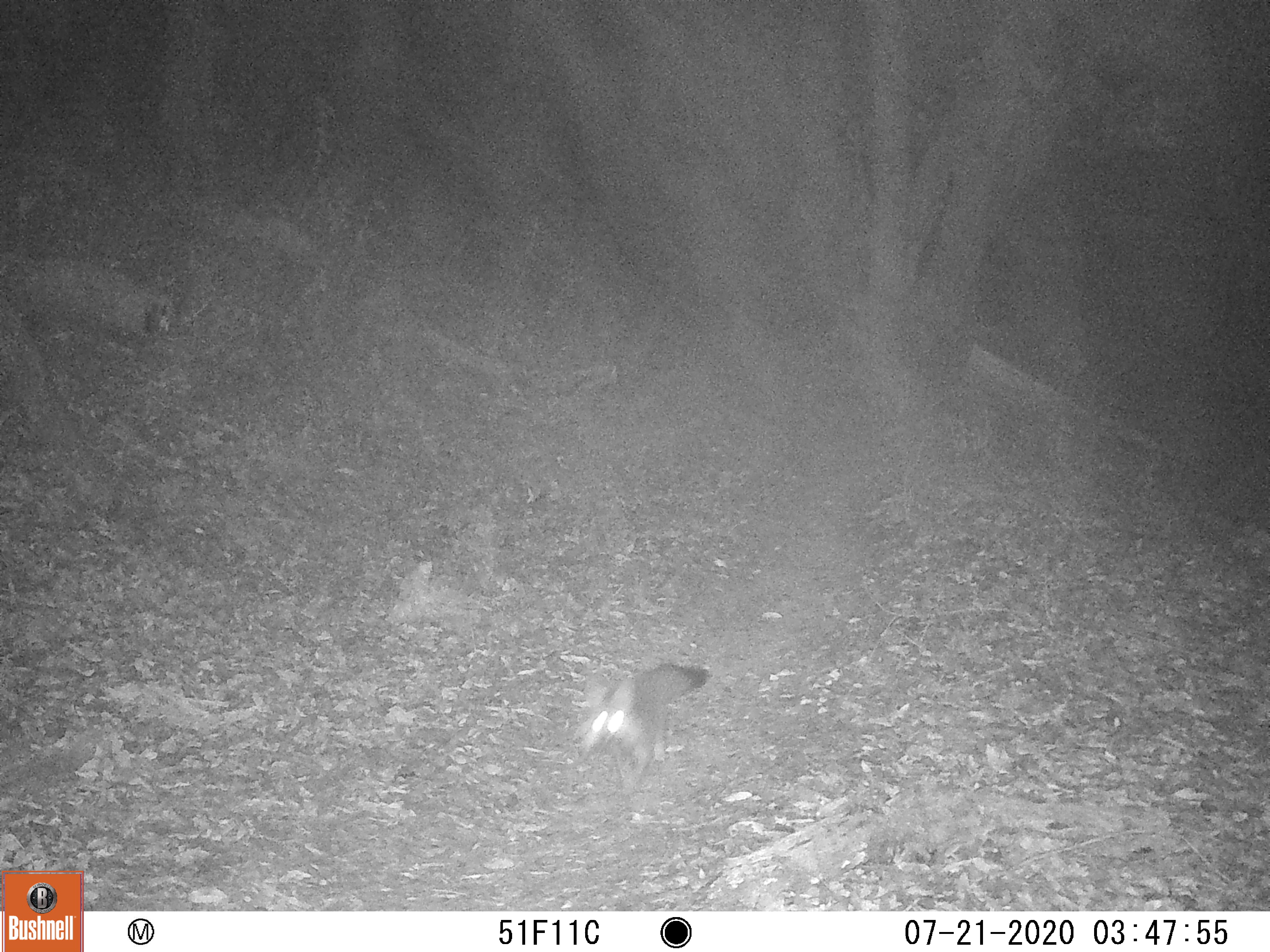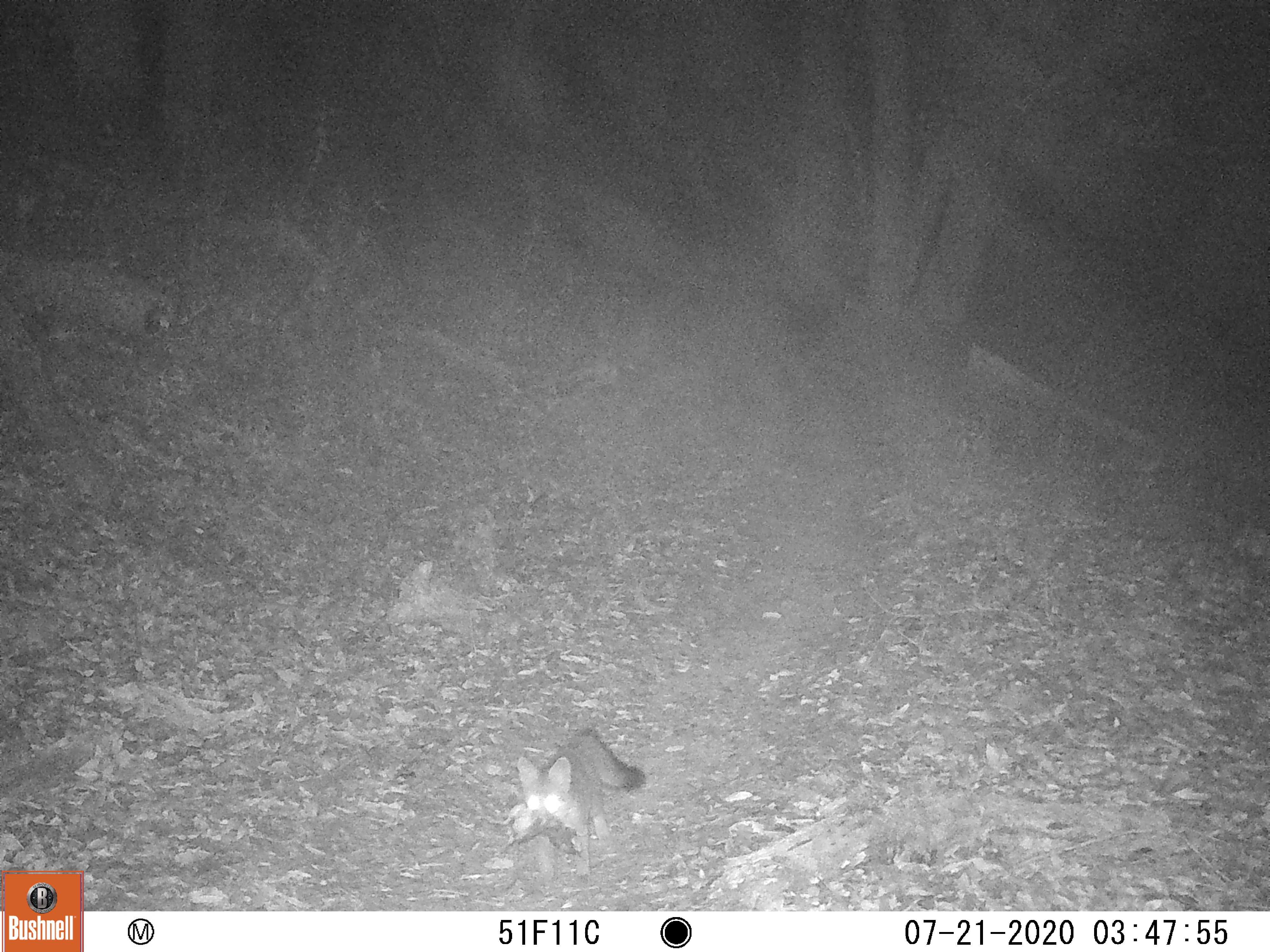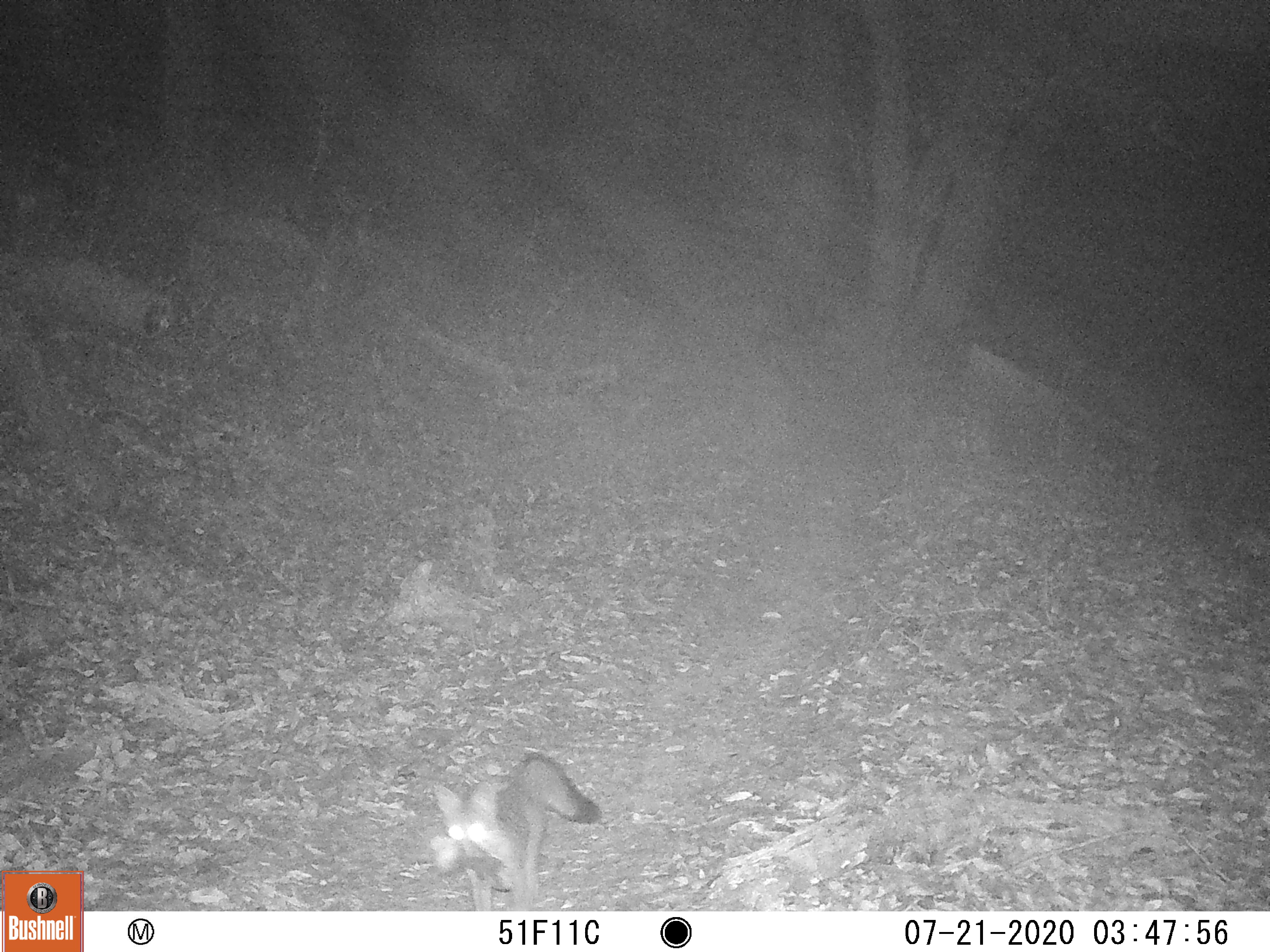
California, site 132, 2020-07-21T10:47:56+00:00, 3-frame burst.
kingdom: Animalia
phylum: Chordata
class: Mammalia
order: Carnivora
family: Canidae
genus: Urocyon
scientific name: Urocyon cinereoargenteus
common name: gray fox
Gray fox (Urocyon cinereoargenteus).